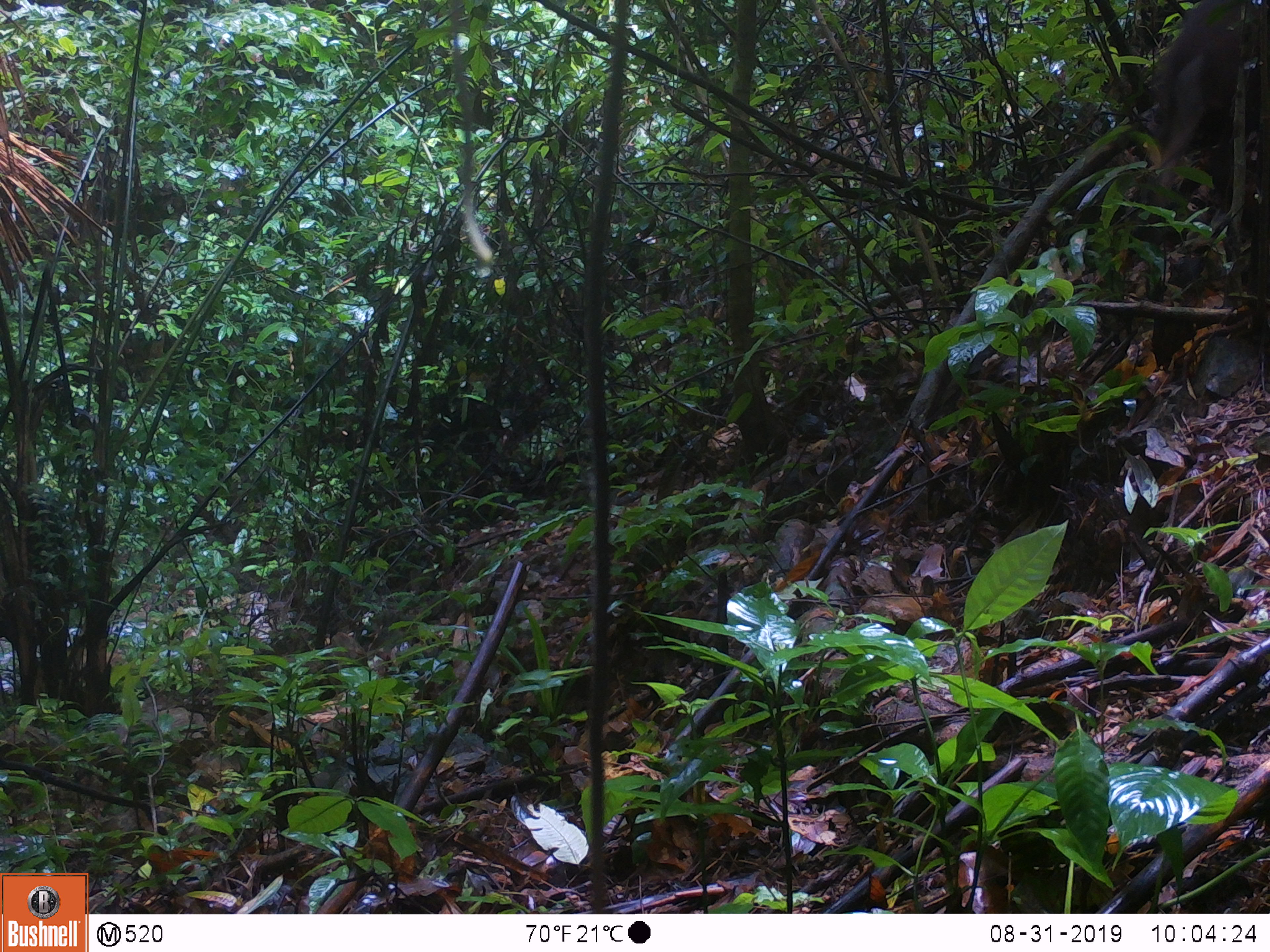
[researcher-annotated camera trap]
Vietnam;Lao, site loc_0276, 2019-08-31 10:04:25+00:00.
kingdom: Animalia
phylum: Chordata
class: Mammalia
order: Artiodactyla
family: Cervidae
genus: Muntiacus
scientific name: Muntiacus rooseveltorum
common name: roosevelt's muntjac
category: roosevelts muntjac group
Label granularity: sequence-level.